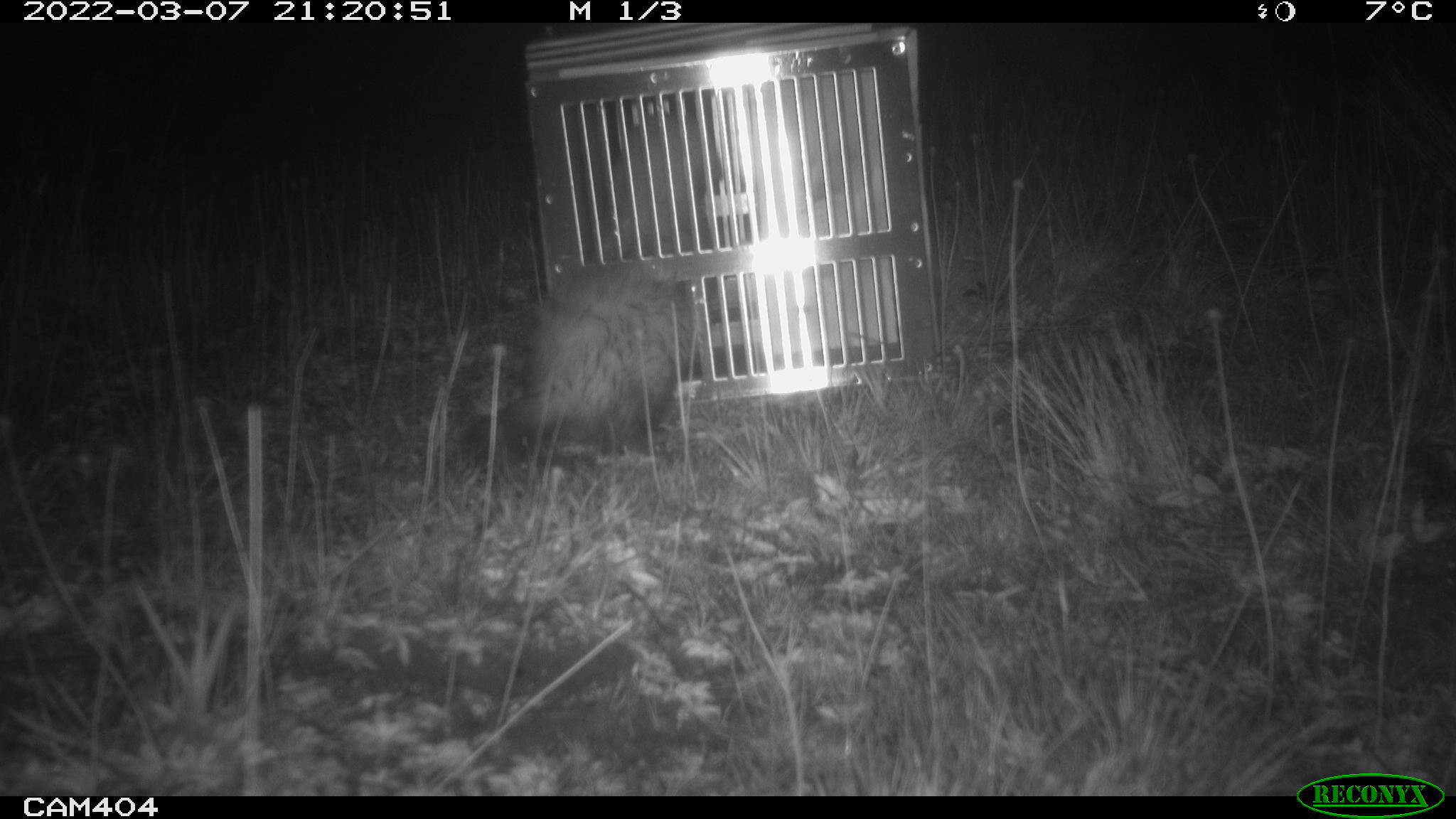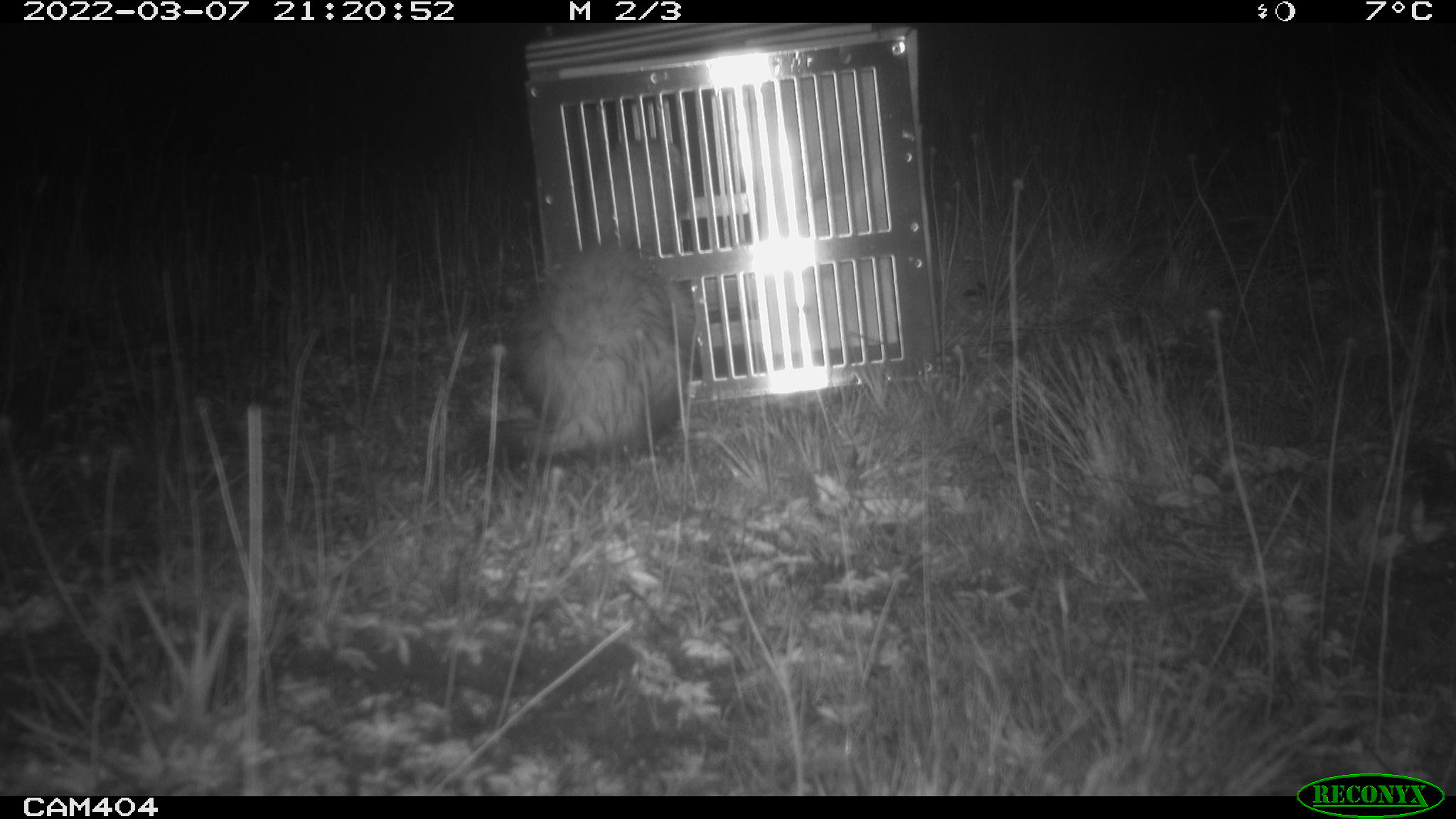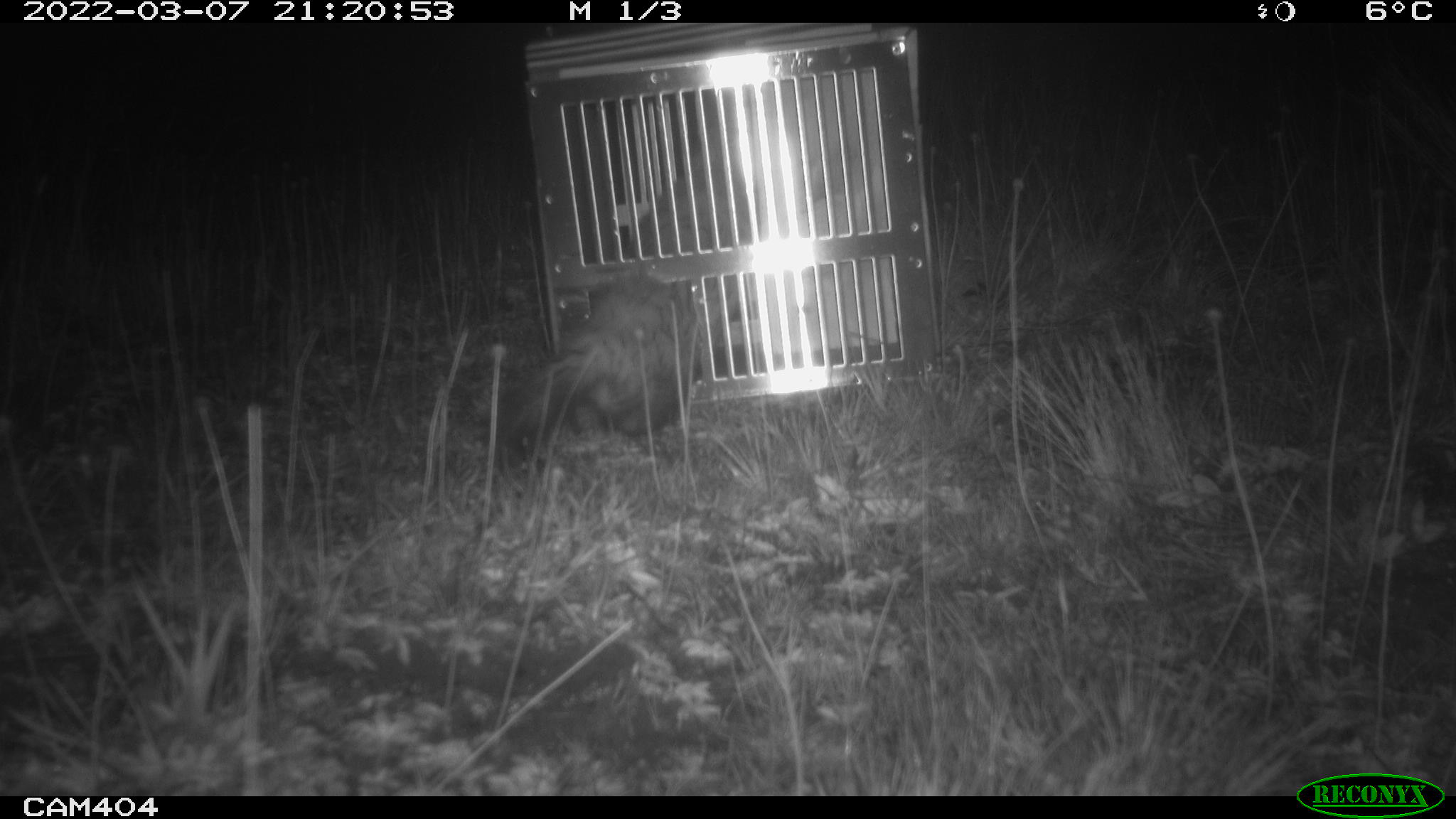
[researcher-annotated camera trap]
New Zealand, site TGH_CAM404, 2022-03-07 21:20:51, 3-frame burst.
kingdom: Animalia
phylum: Chordata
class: Mammalia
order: Carnivora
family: Mustelidae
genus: Mustela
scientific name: Mustela furo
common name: ferret